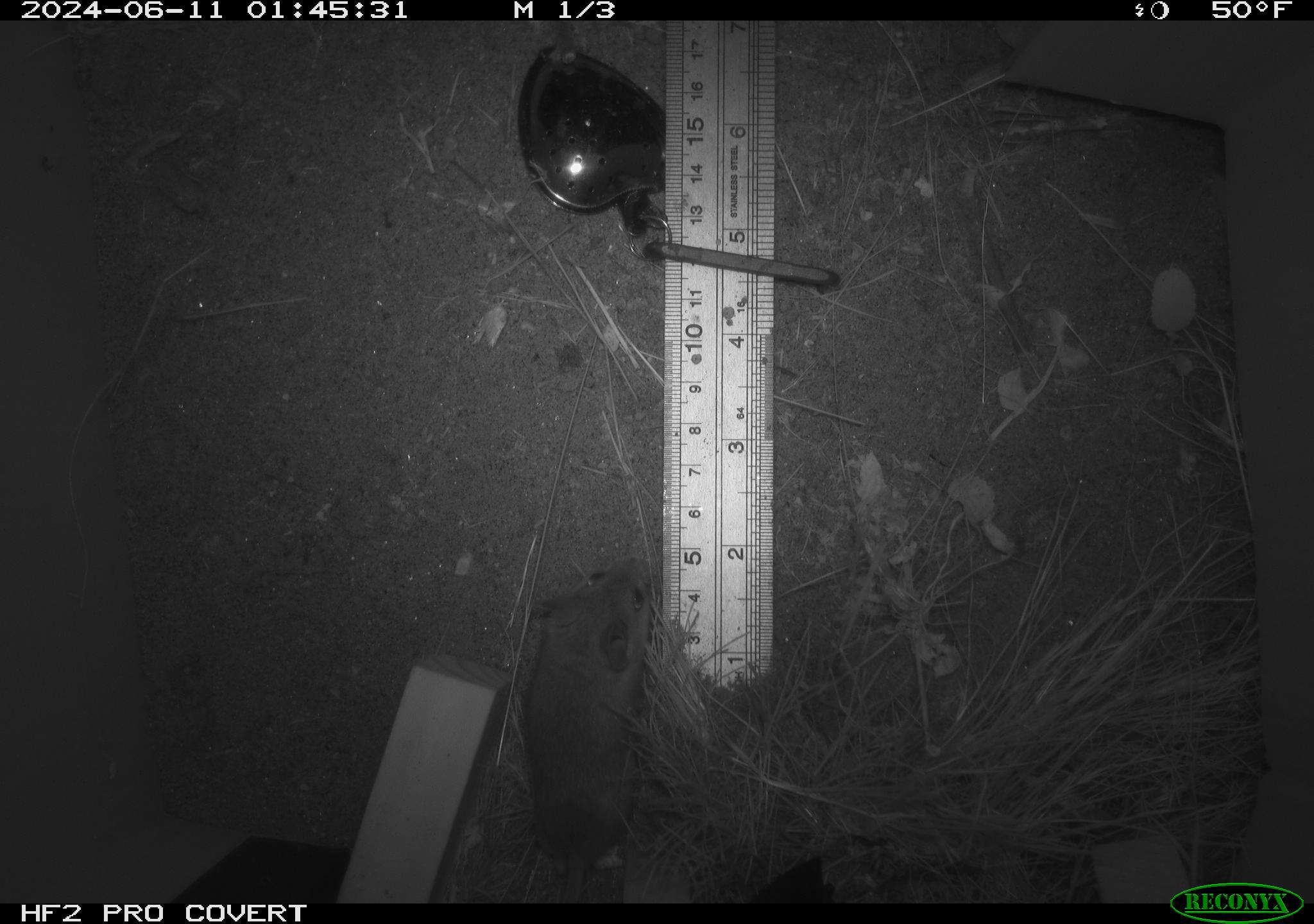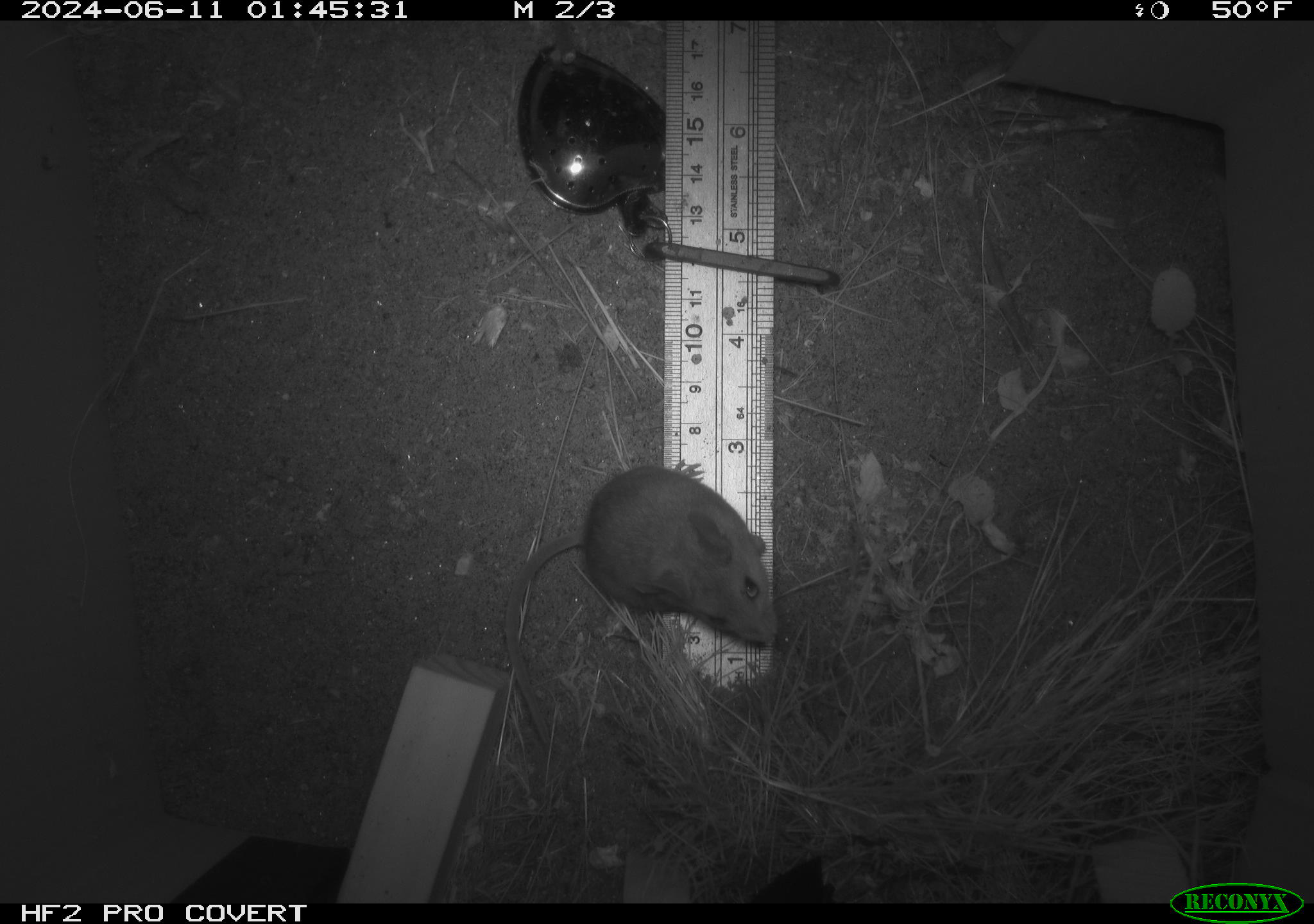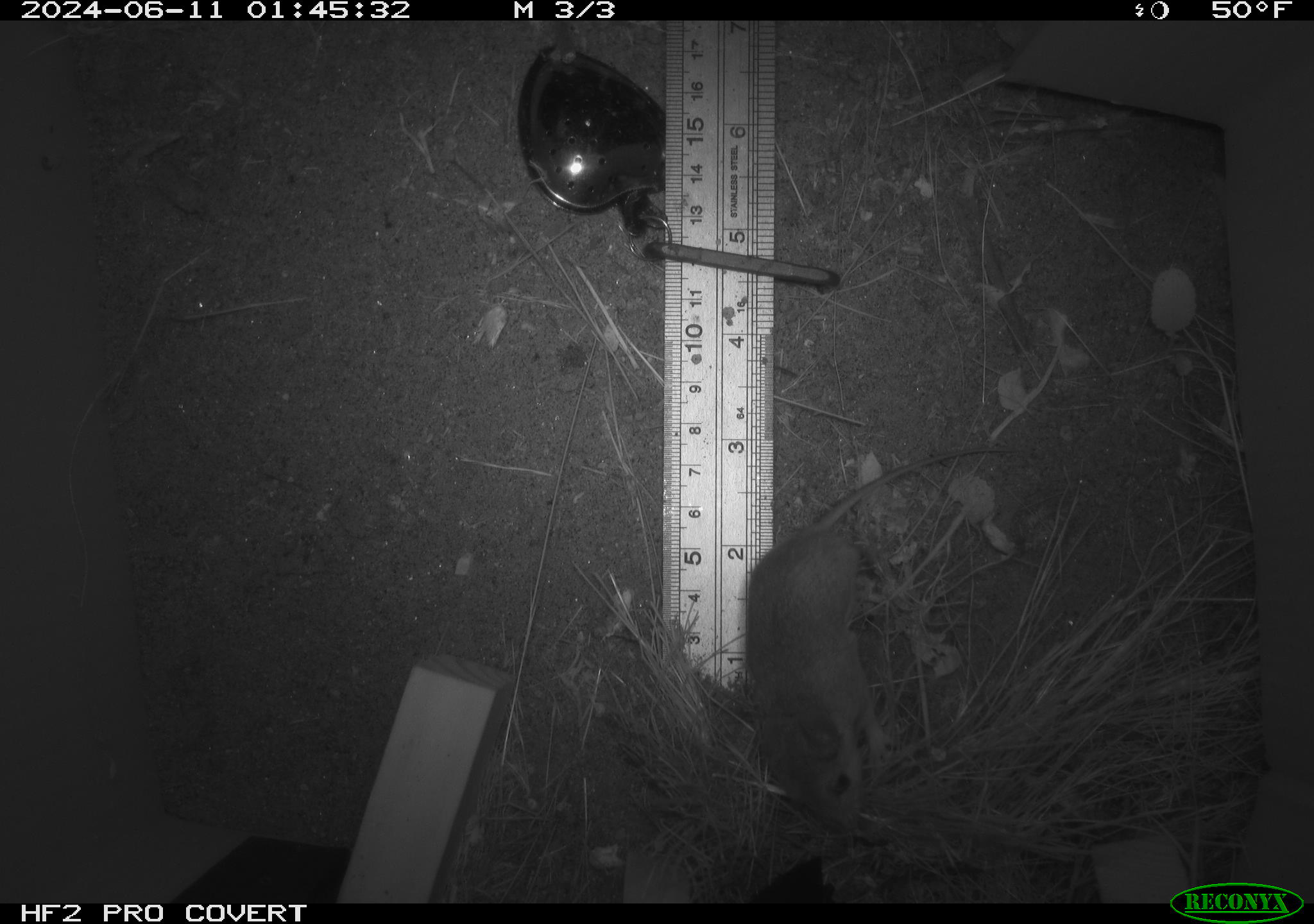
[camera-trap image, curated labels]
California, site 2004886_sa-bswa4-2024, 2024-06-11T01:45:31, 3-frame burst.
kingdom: Animalia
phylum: Chordata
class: Mammalia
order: Rodentia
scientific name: Rodentia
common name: rodent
Rodent (Rodentia).